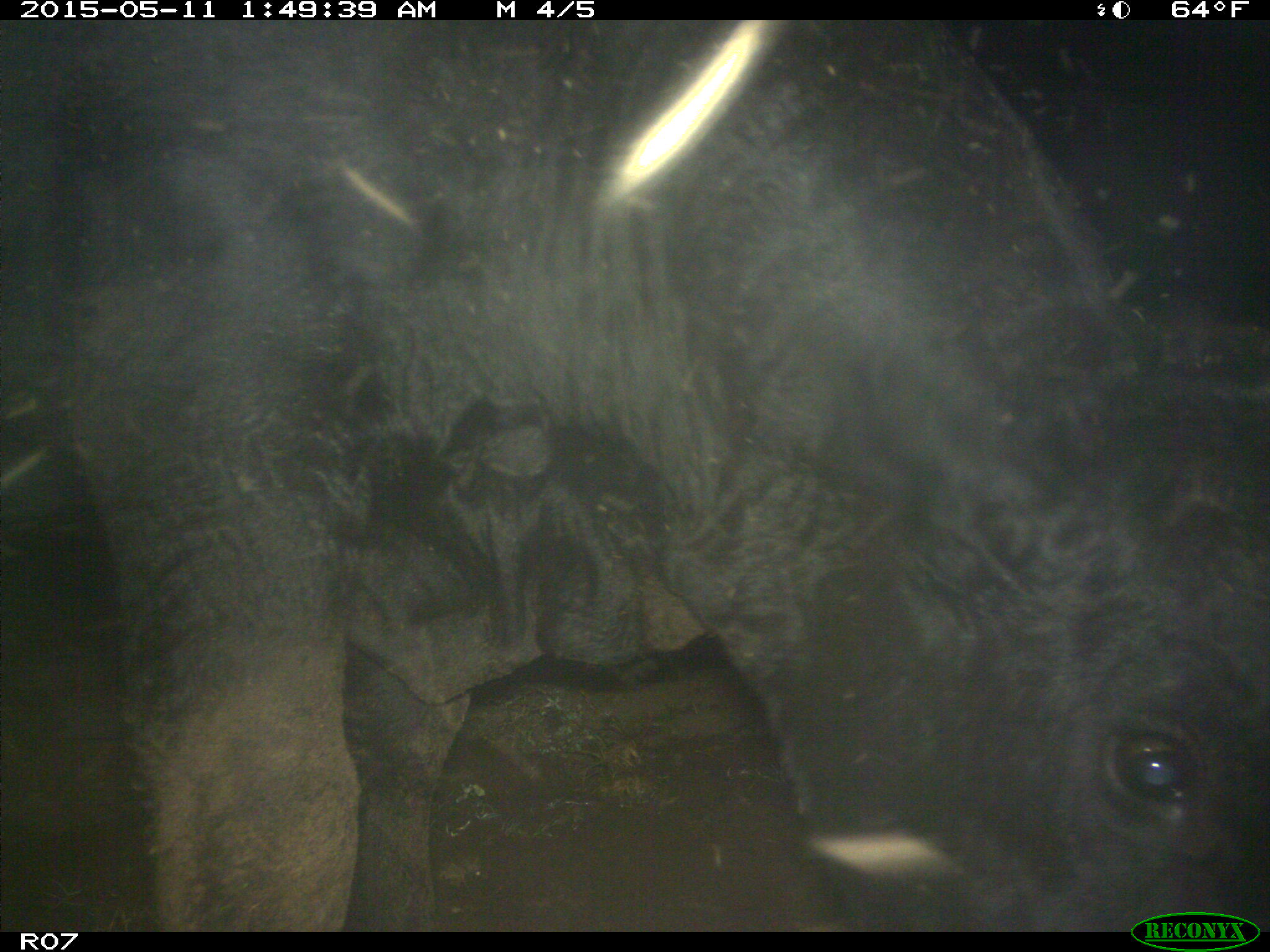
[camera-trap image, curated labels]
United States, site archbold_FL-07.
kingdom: Animalia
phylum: Chordata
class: Mammalia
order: Artiodactyla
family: Bovidae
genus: Bos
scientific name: Bos taurus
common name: domestic cow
Bos taurus (domestic cow).